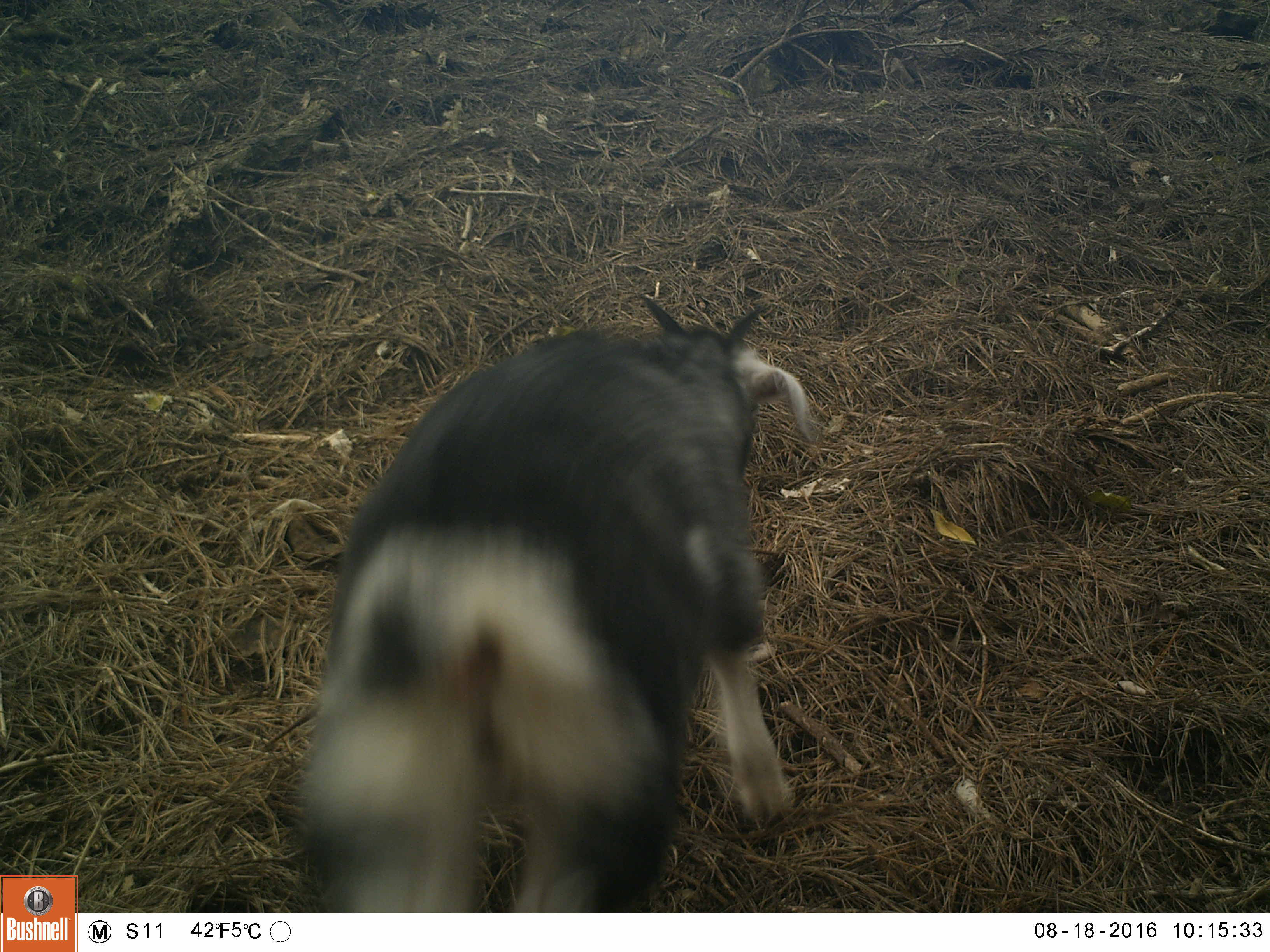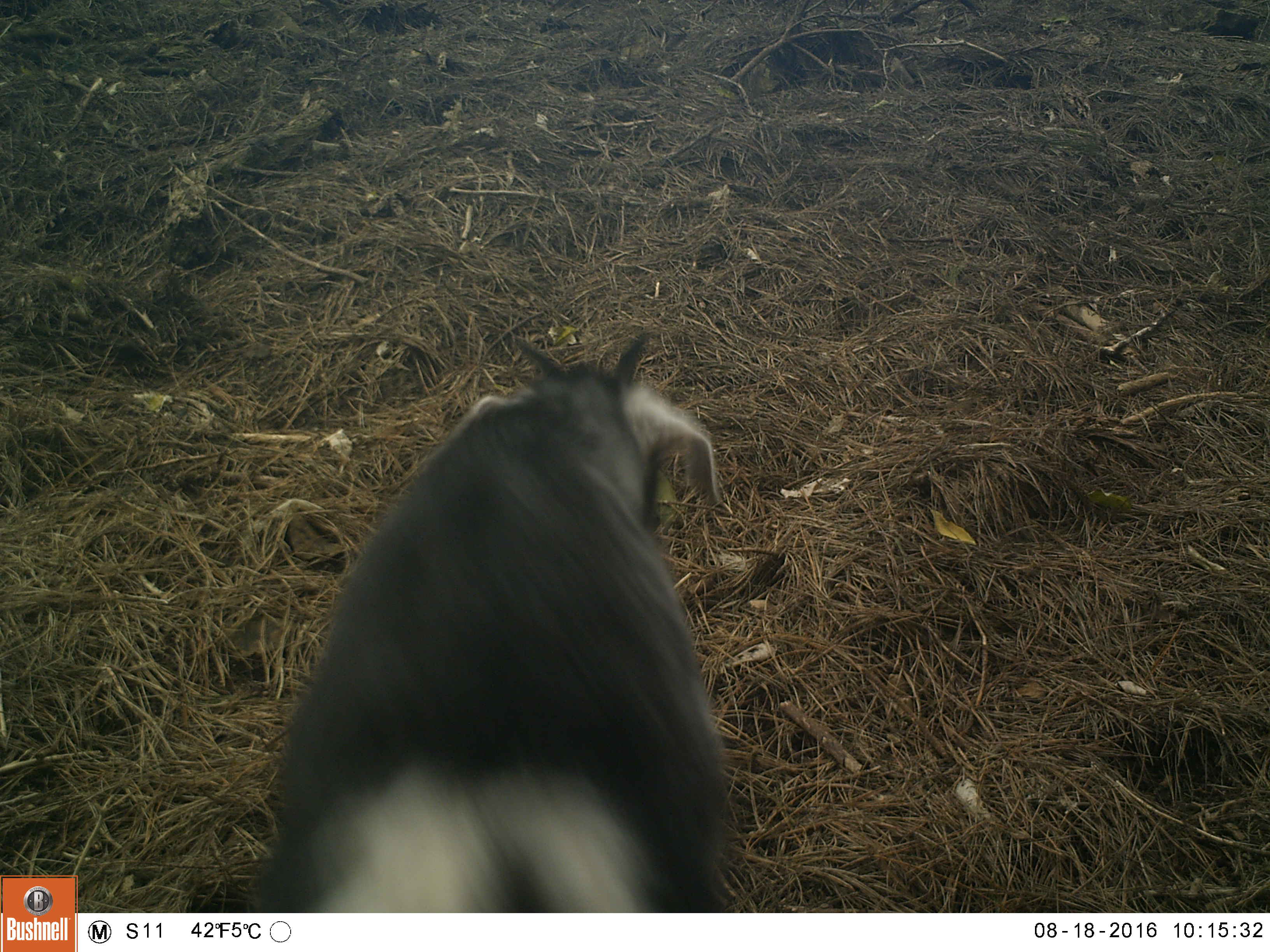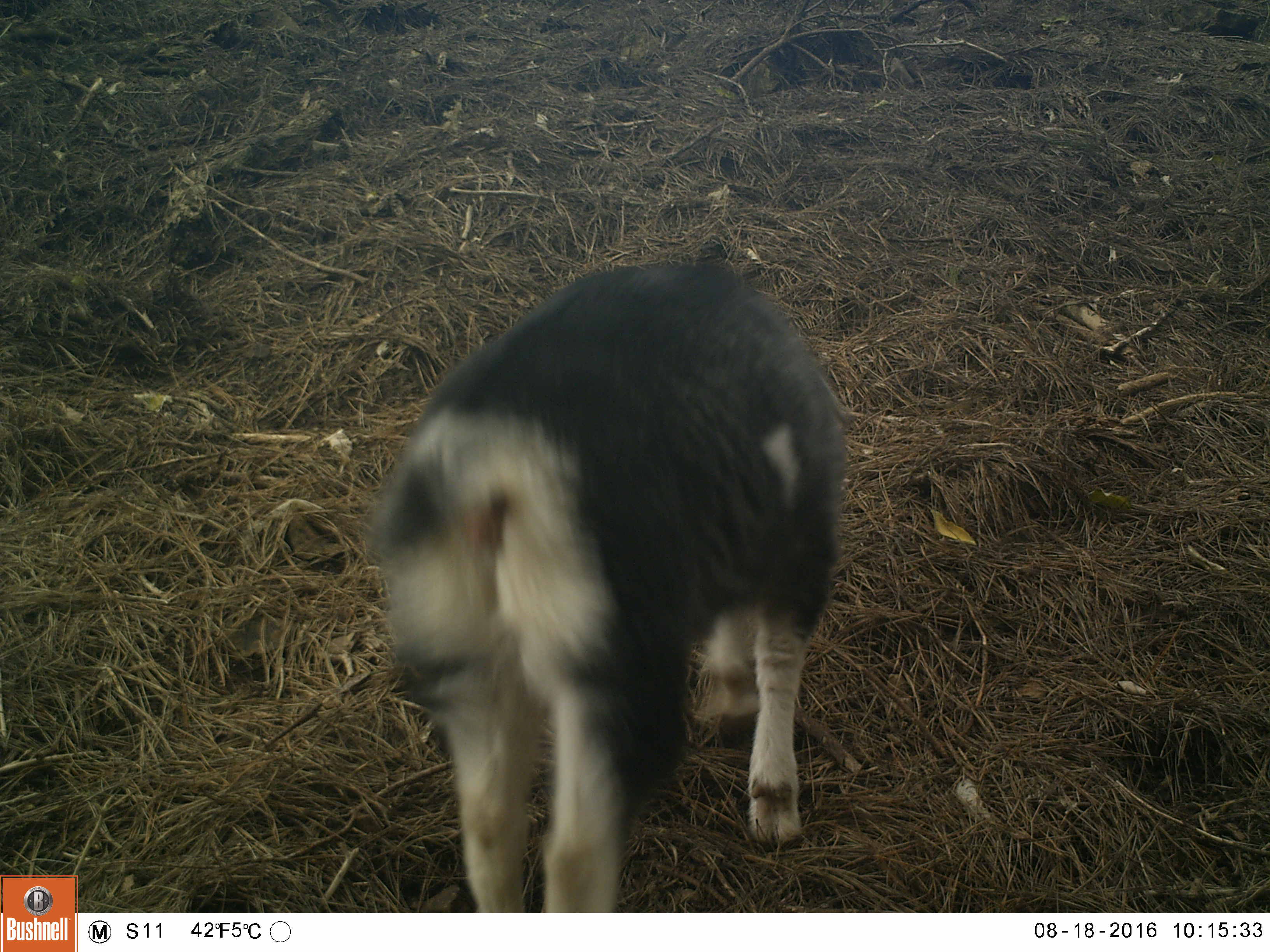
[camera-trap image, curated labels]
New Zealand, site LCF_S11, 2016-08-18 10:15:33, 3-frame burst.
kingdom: Animalia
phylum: Chordata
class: Mammalia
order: Artiodactyla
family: Bovidae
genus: Capra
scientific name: Capra hircus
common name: goat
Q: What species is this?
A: Goat (Capra hircus).